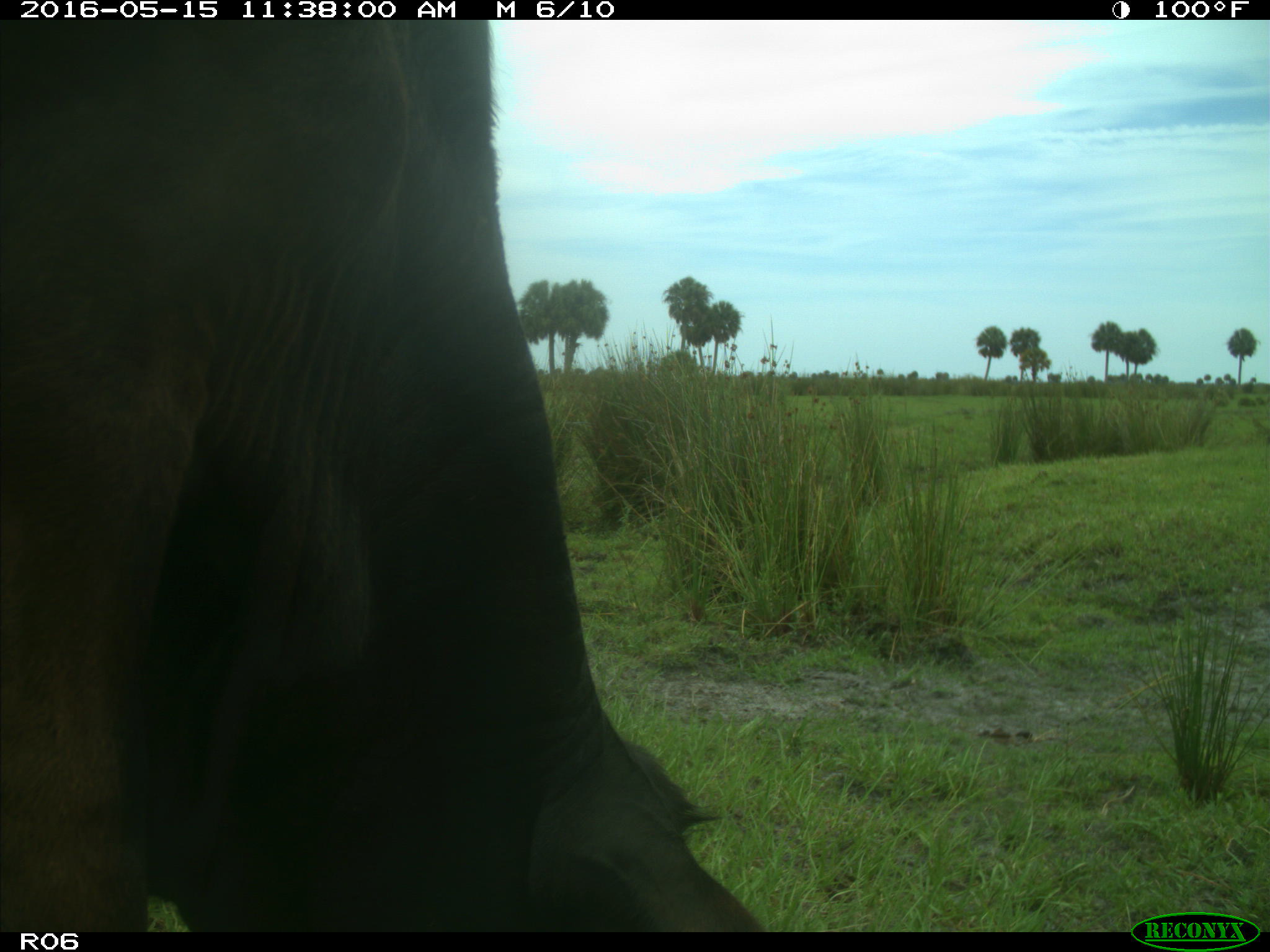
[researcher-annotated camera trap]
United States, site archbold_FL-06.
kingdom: Animalia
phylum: Chordata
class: Mammalia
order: Artiodactyla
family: Bovidae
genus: Bos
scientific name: Bos taurus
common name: domestic cow